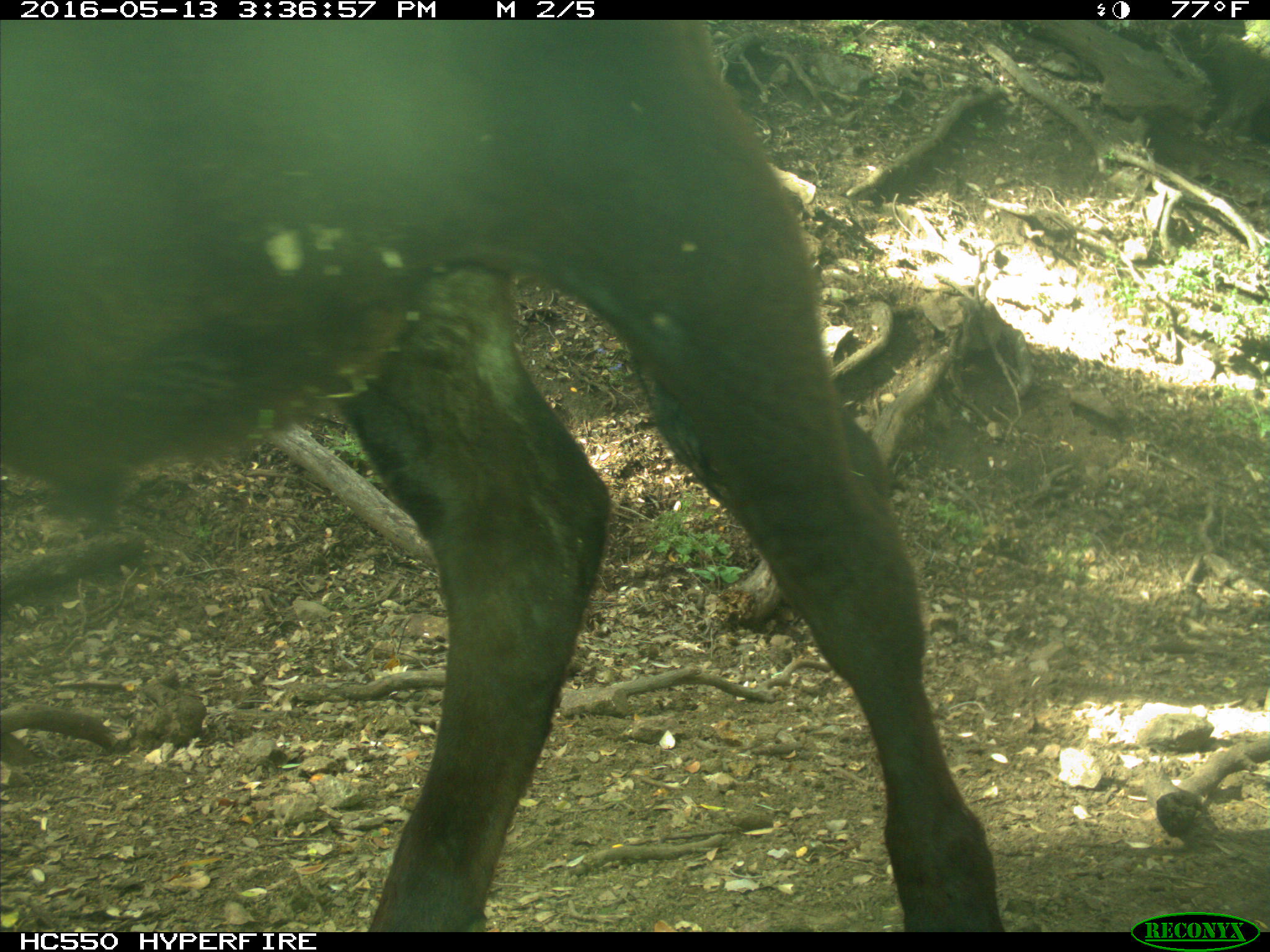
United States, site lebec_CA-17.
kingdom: Animalia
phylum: Chordata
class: Mammalia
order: Artiodactyla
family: Bovidae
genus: Bos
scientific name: Bos taurus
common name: domestic cow